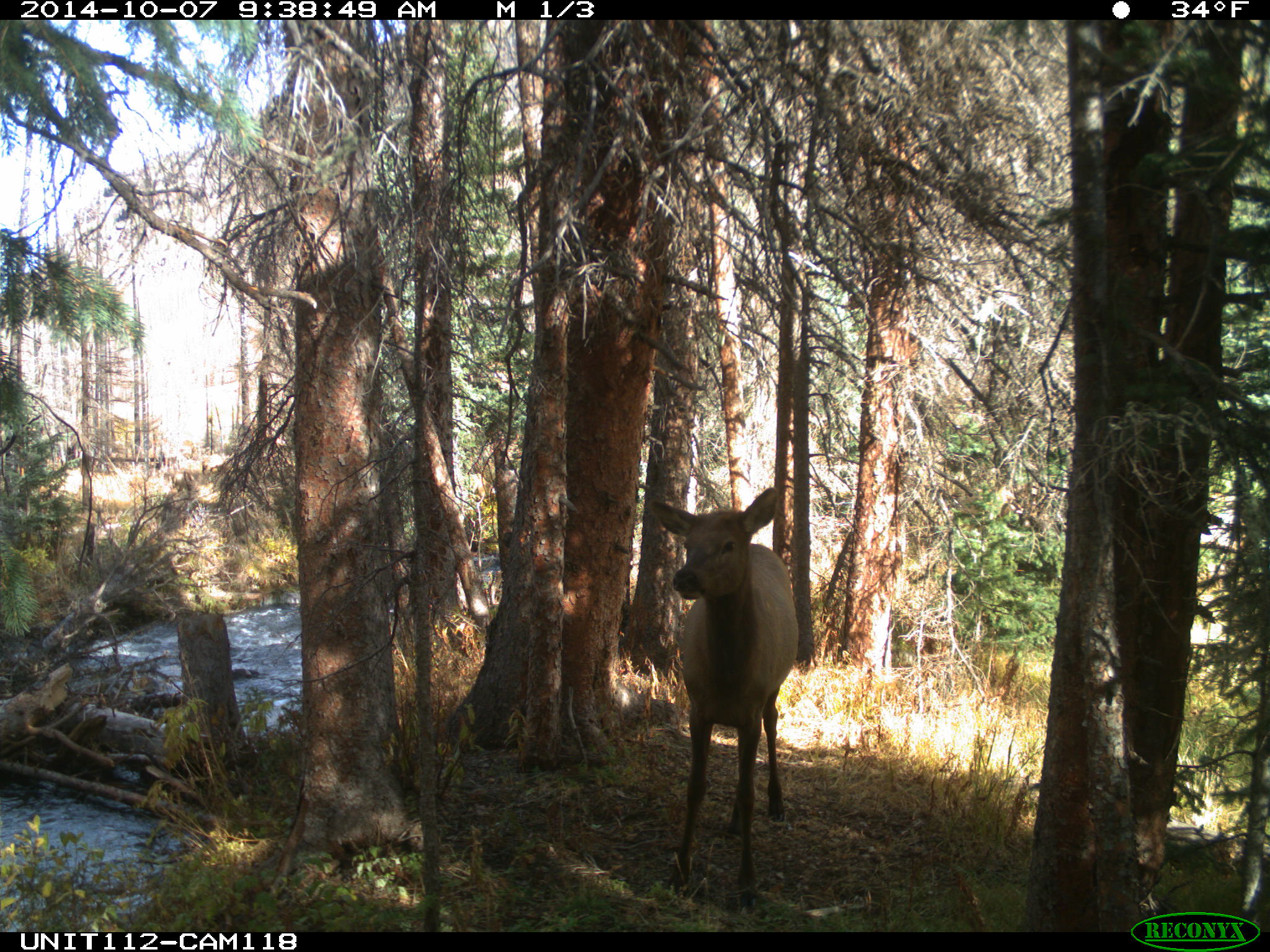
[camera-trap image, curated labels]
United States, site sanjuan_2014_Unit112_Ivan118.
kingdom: Animalia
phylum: Chordata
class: Mammalia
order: Artiodactyla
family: Cervidae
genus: Cervus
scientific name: Cervus elaphus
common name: red deer